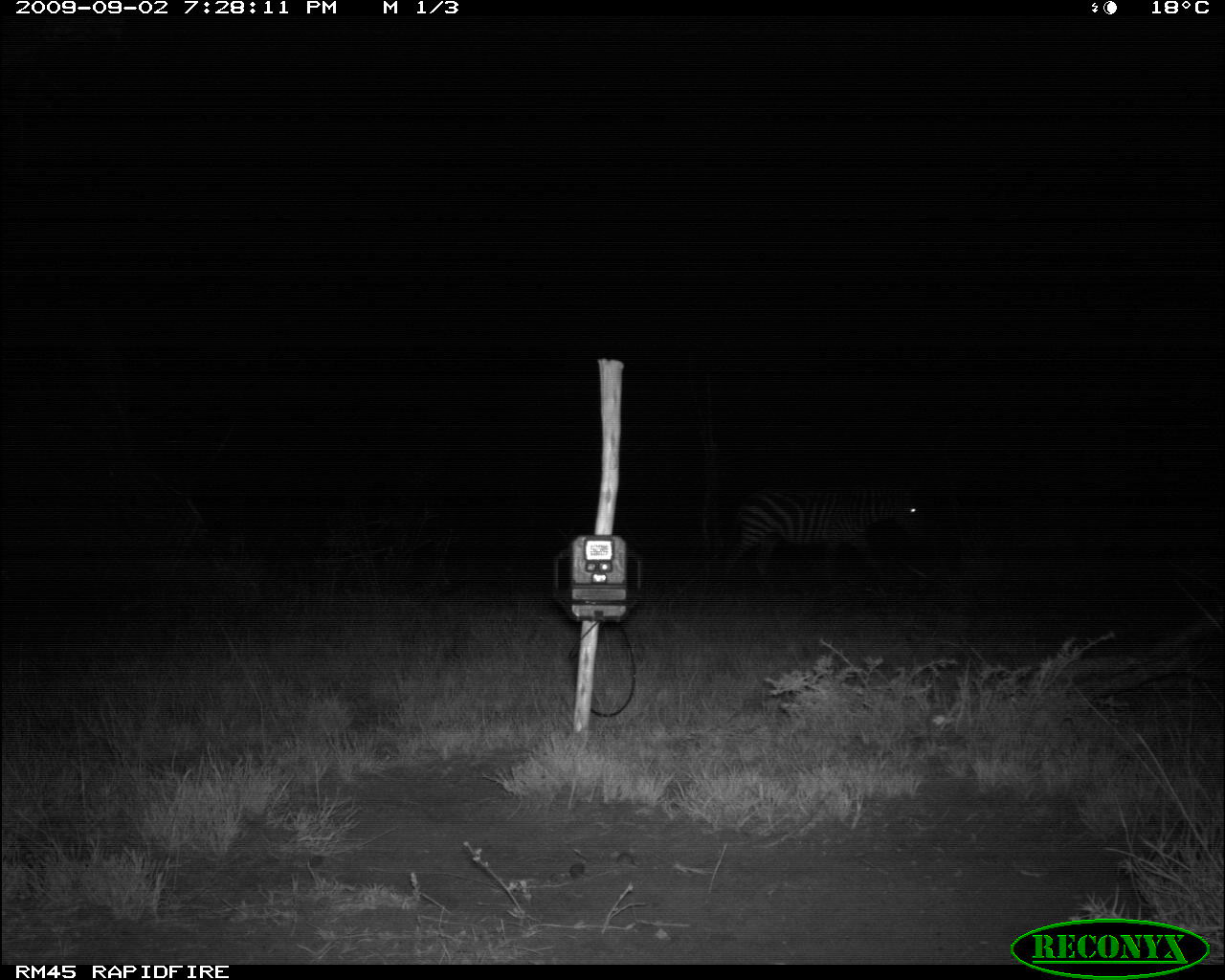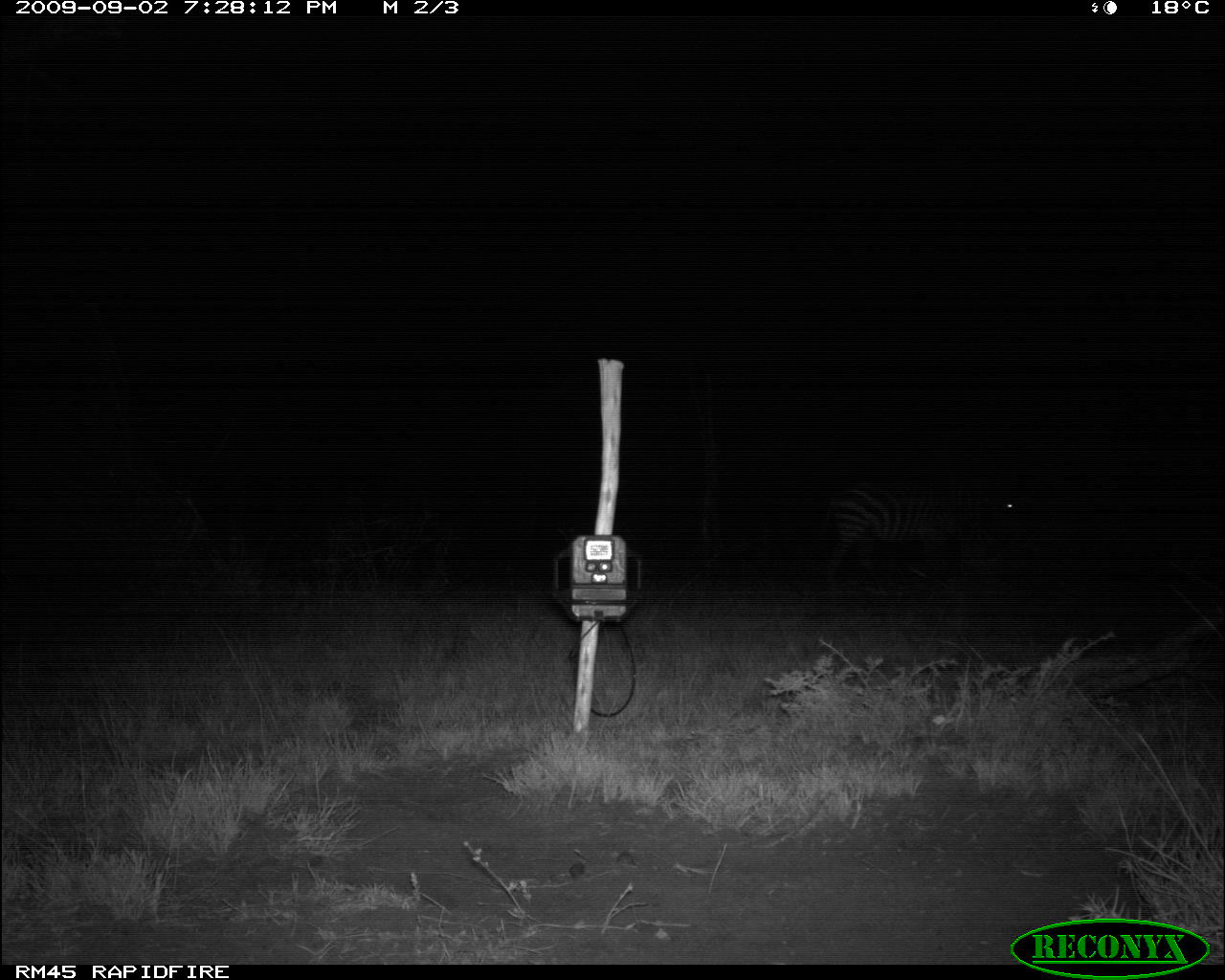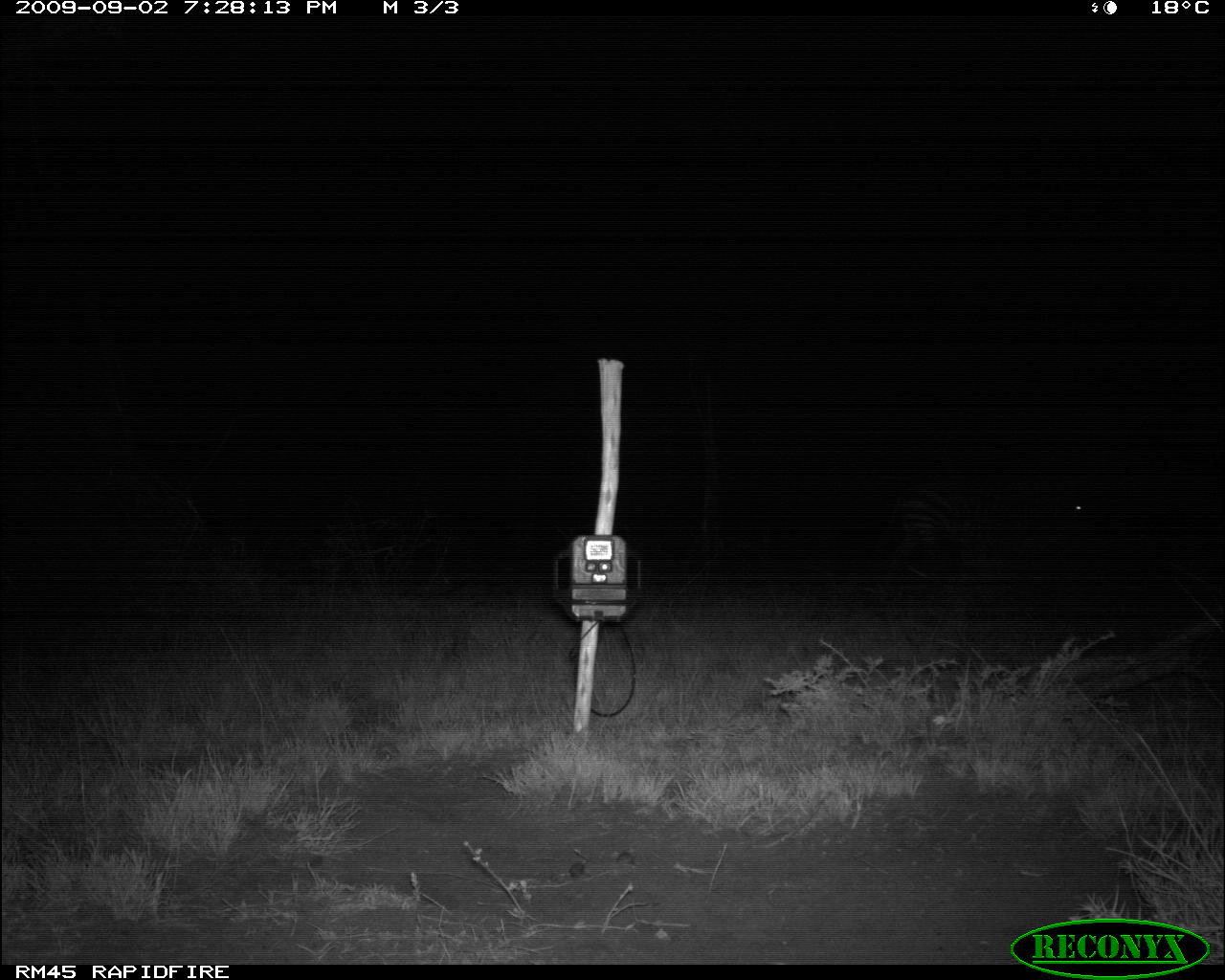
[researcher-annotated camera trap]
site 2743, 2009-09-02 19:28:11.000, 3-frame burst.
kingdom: Animalia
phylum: Chordata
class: Mammalia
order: Perissodactyla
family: Equidae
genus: Equus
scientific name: Equus quagga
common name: plains zebra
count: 1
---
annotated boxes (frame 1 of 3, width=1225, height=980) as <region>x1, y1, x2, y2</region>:
equus quagga: <region>719, 482, 926, 592</region>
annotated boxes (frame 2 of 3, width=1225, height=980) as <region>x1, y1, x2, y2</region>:
equus quagga: <region>820, 484, 1022, 596</region>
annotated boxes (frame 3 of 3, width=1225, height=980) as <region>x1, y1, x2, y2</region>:
equus quagga: <region>877, 477, 1095, 590</region>